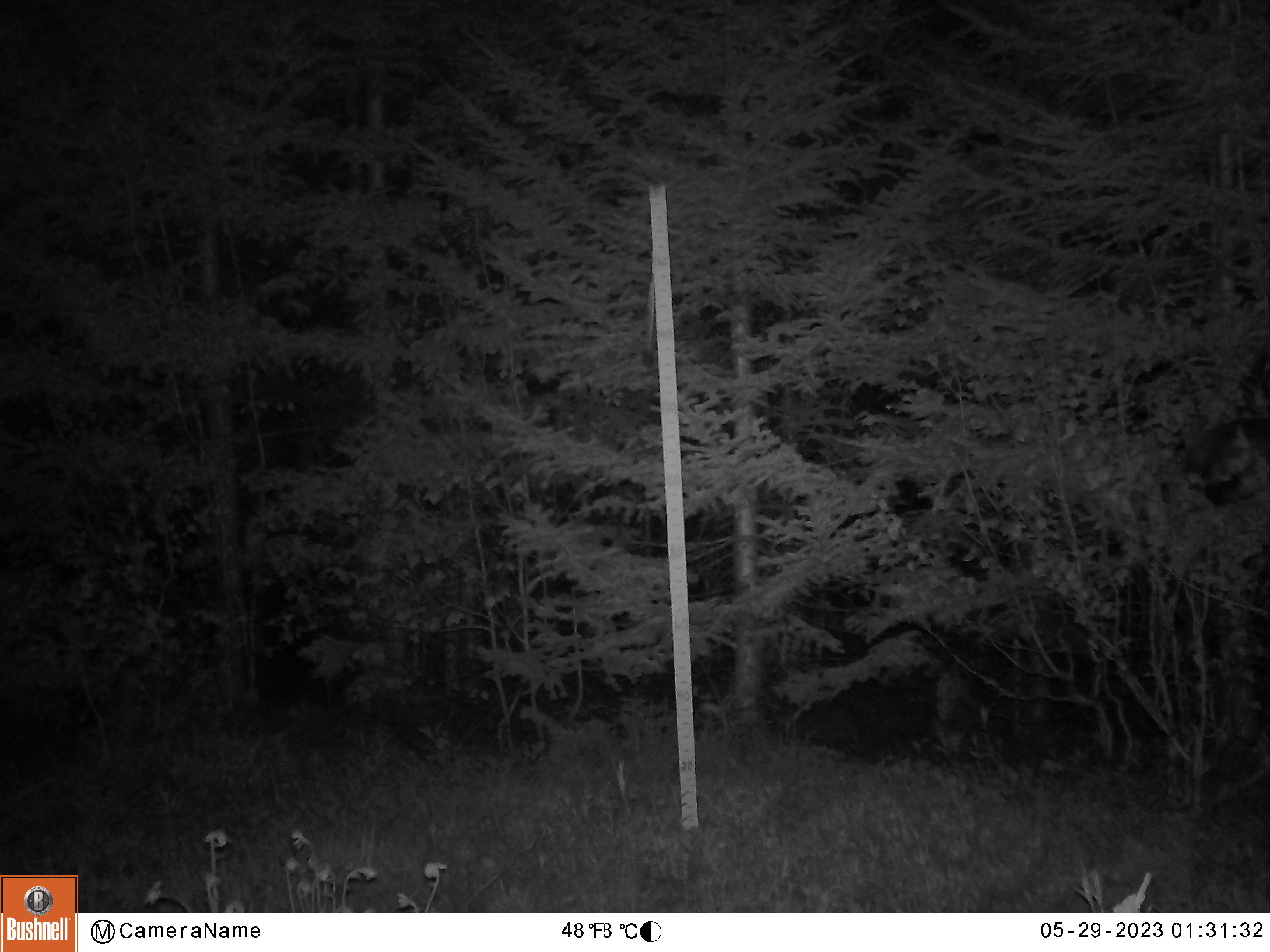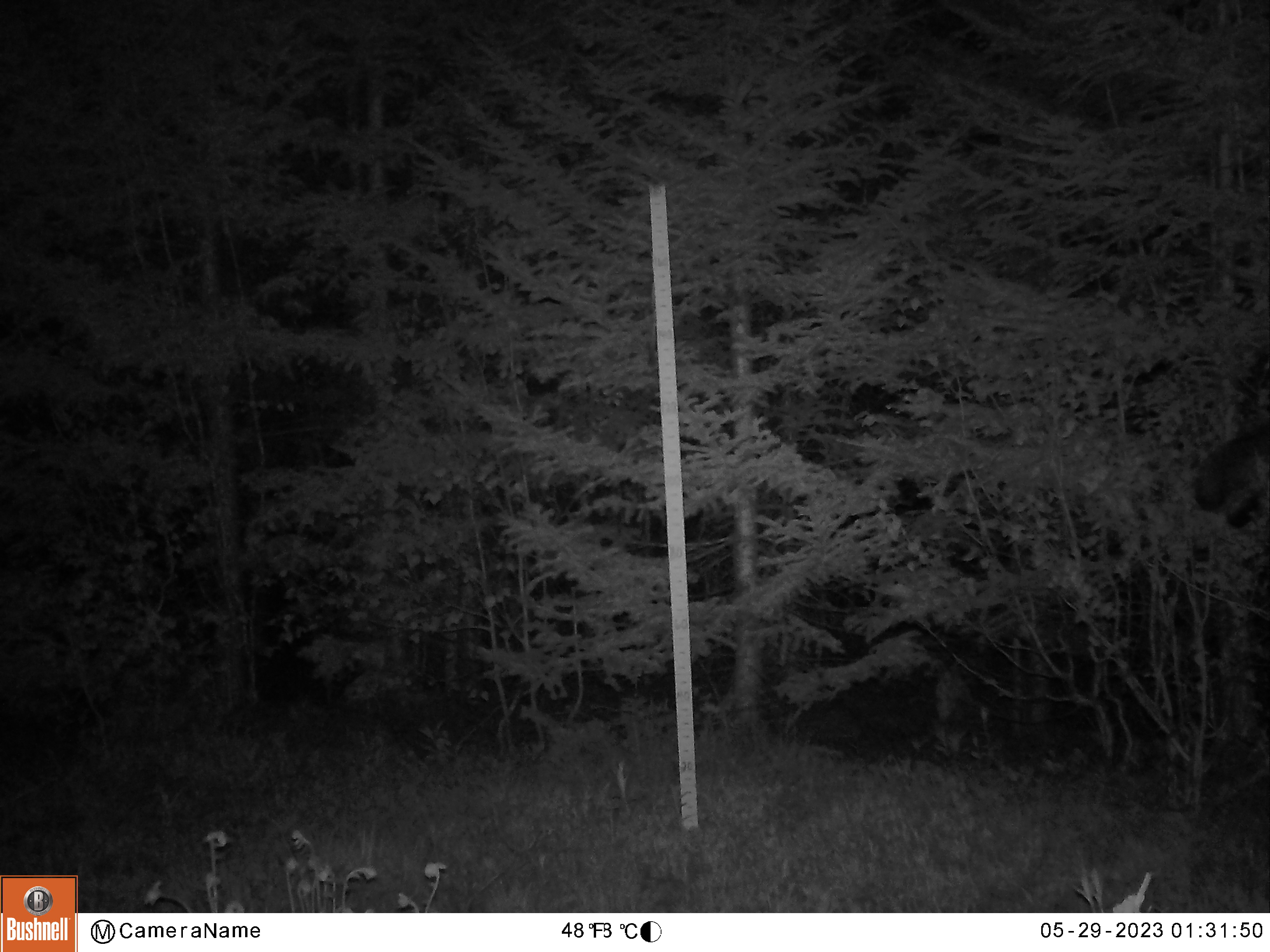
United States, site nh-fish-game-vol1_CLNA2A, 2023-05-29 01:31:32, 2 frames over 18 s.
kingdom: Animalia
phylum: Chordata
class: Mammalia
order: Artiodactyla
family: Cervidae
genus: Alces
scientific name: Alces alces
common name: moose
Moose (Alces alces).